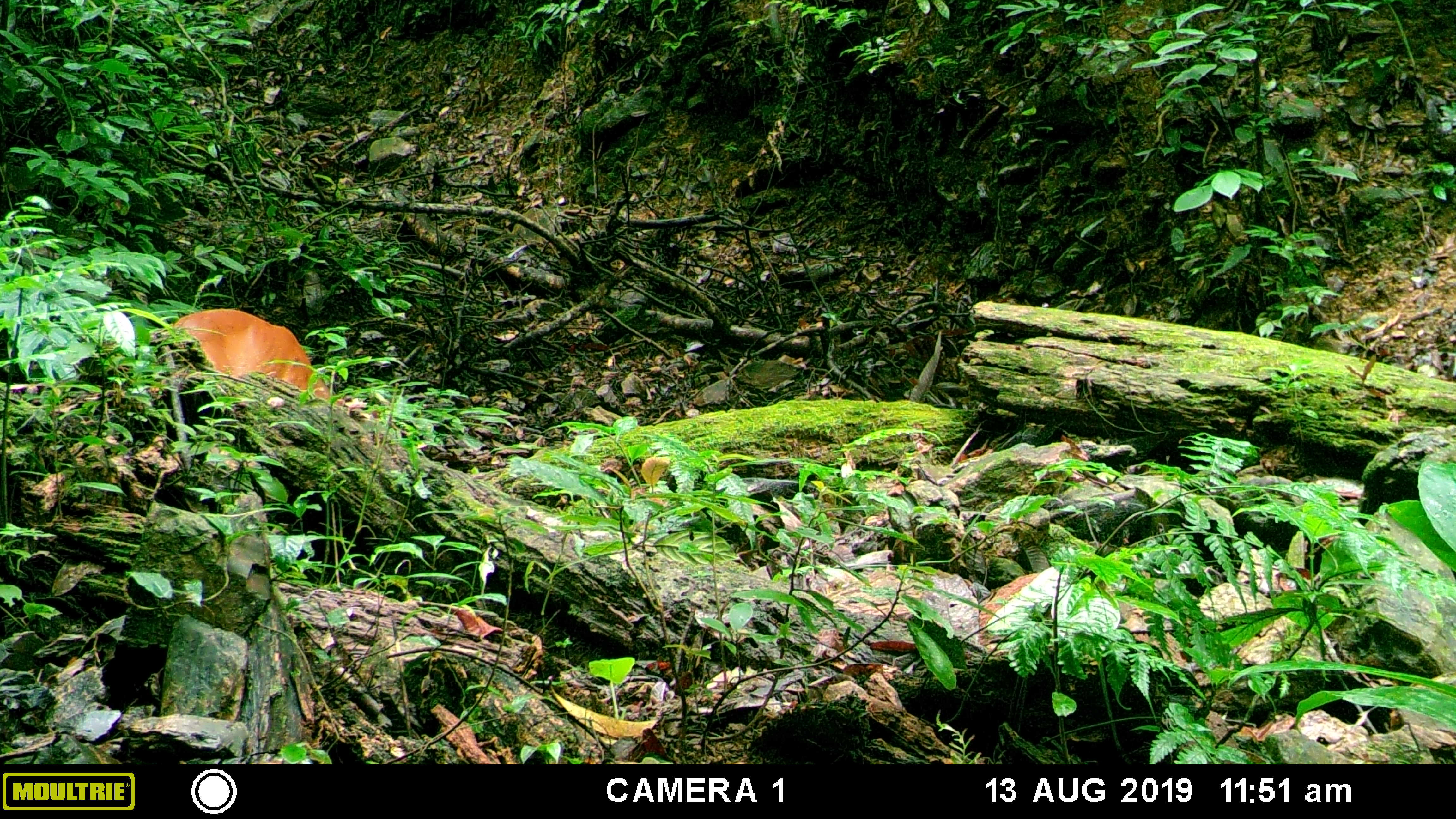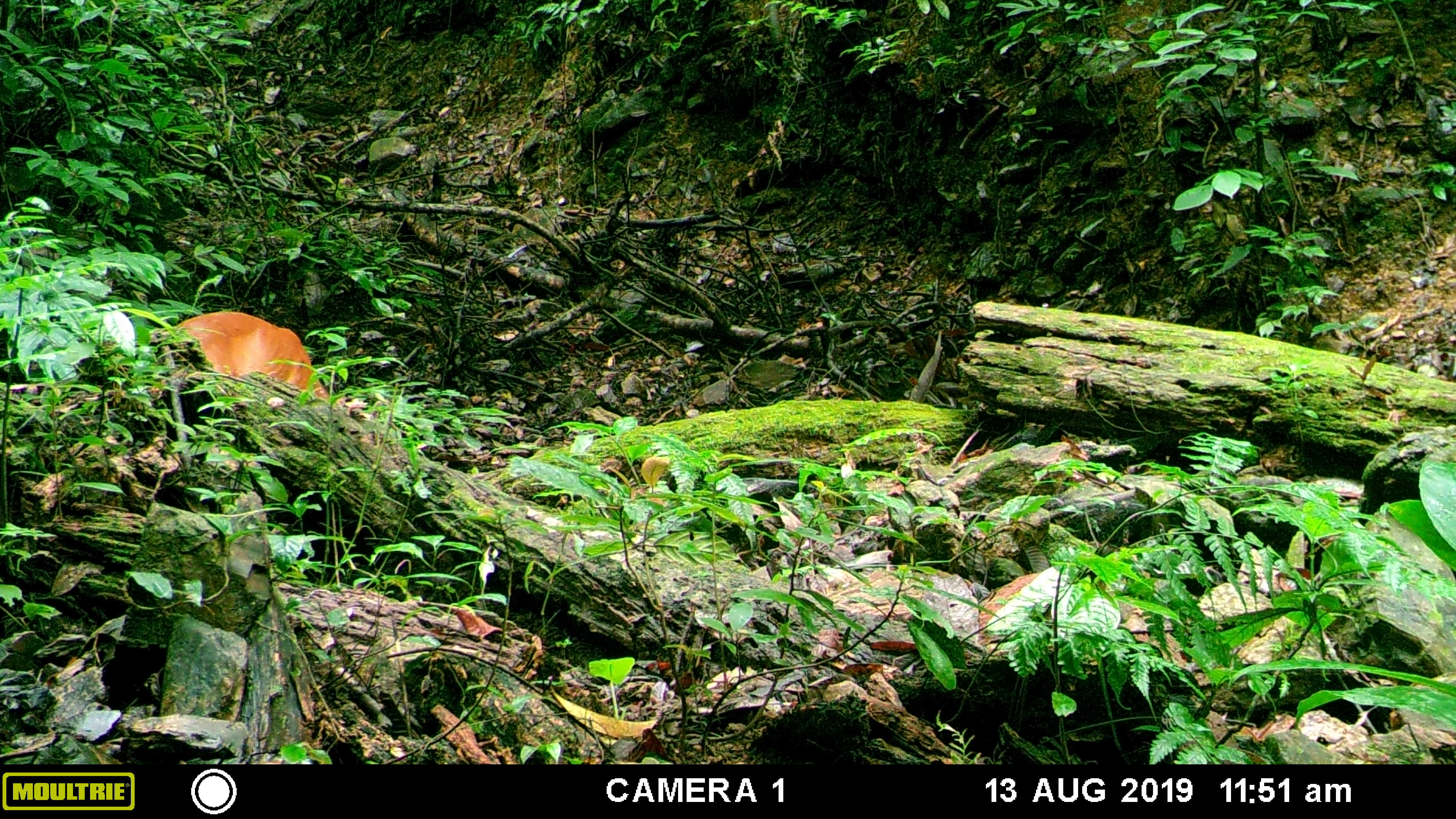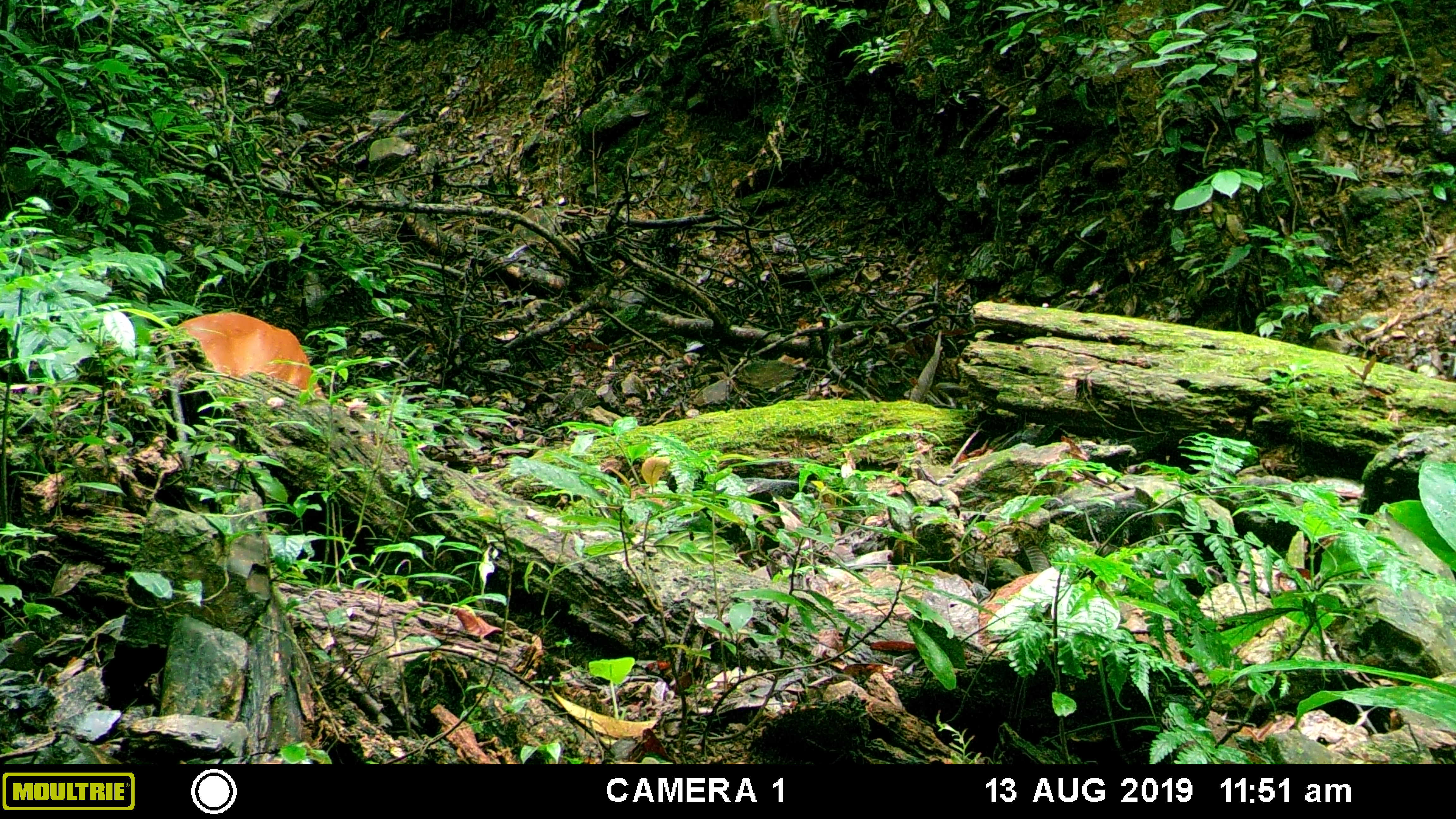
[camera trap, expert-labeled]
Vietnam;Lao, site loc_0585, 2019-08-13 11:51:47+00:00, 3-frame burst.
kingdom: Animalia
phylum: Chordata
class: Mammalia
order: Artiodactyla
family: Cervidae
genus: Muntiacus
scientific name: Muntiacus muntjak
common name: red muntjac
Red muntjac (Muntiacus muntjak). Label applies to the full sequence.